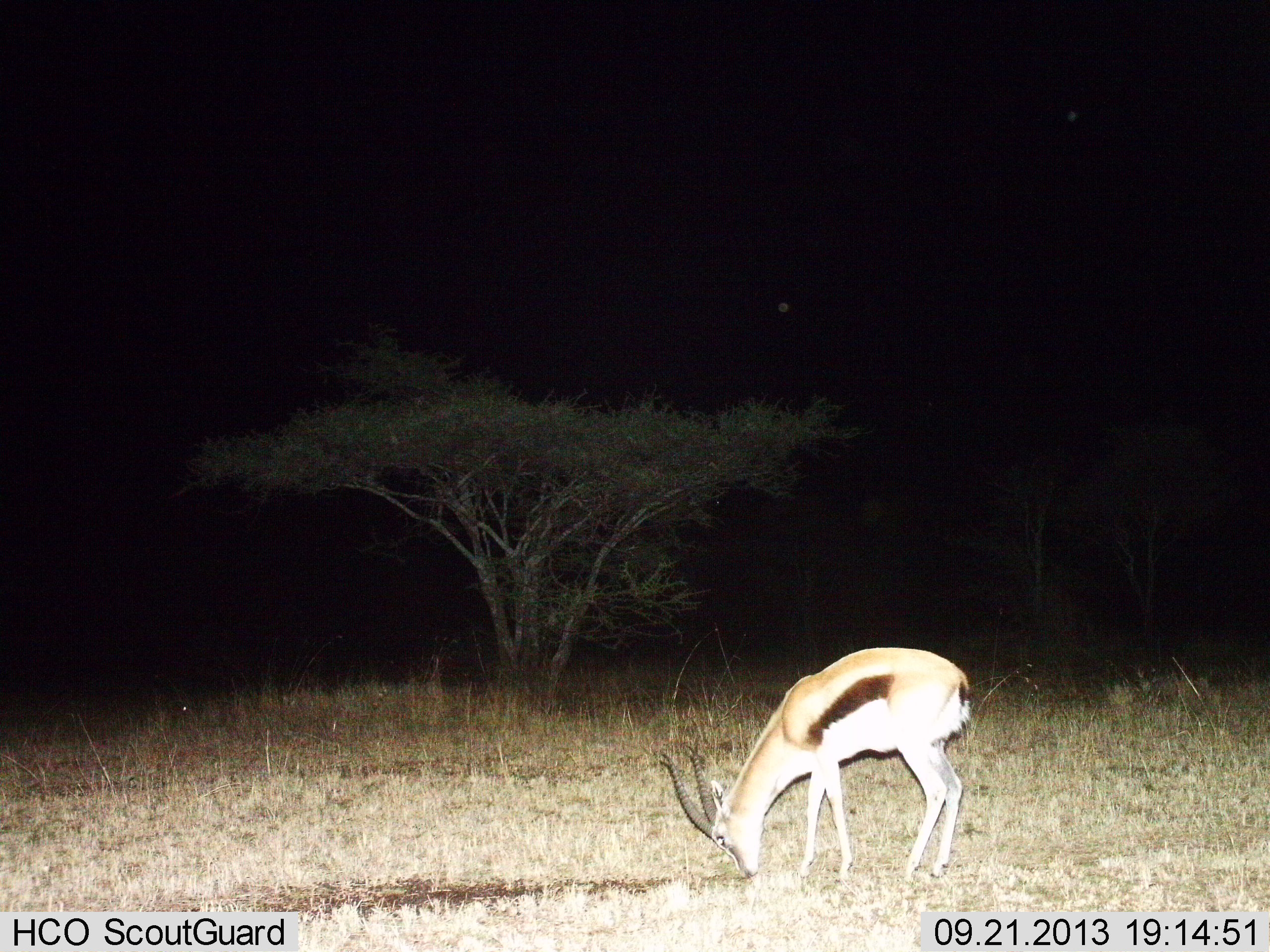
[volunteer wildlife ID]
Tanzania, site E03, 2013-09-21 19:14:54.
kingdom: Animalia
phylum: Chordata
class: Mammalia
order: Artiodactyla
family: Bovidae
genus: Eudorcas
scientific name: Eudorcas thomsonii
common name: thomson's gazelle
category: gazellethomsons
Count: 1.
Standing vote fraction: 21%.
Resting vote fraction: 0%.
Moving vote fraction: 3%.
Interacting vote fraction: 0%.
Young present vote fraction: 0%.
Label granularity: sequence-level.